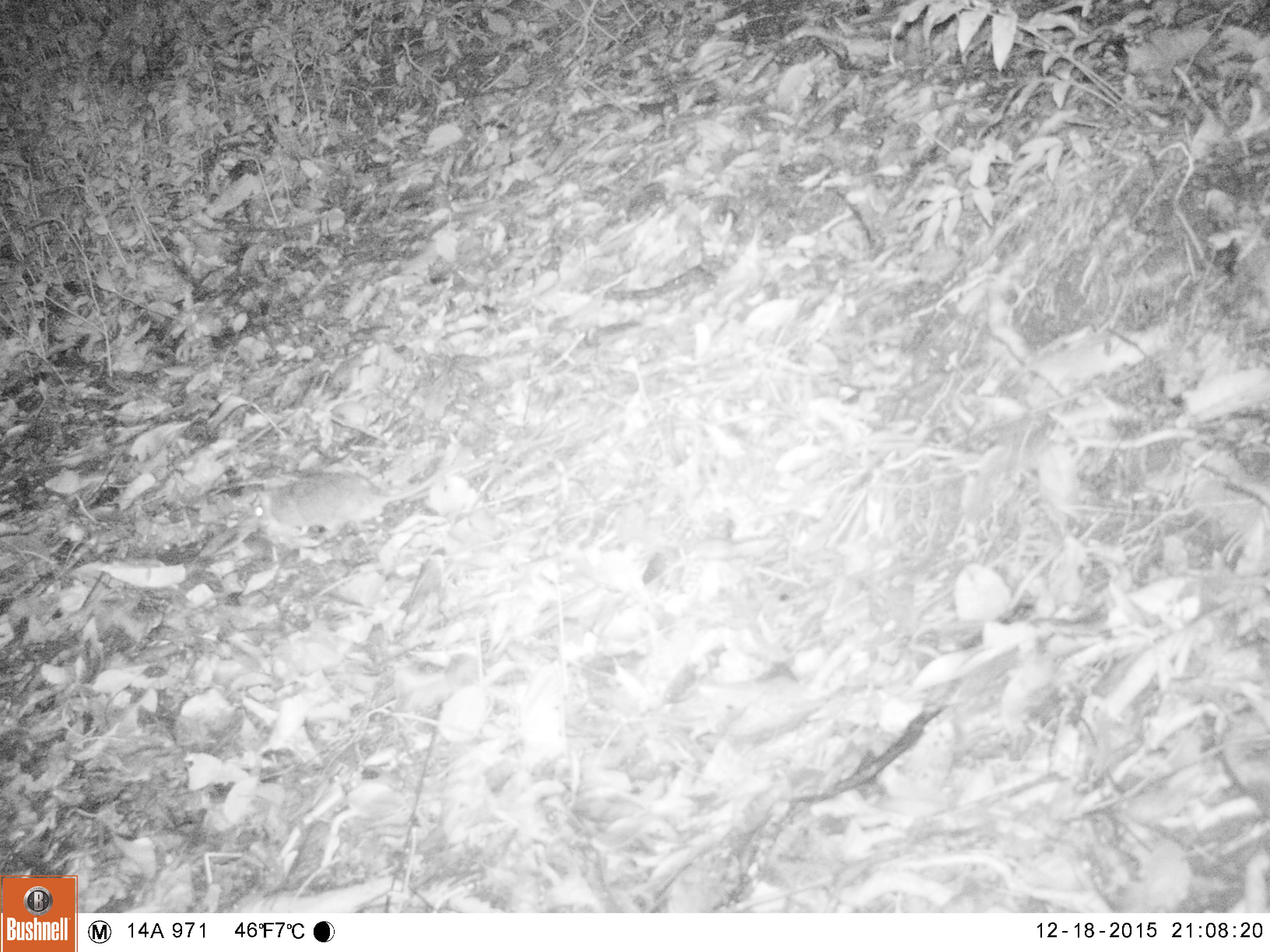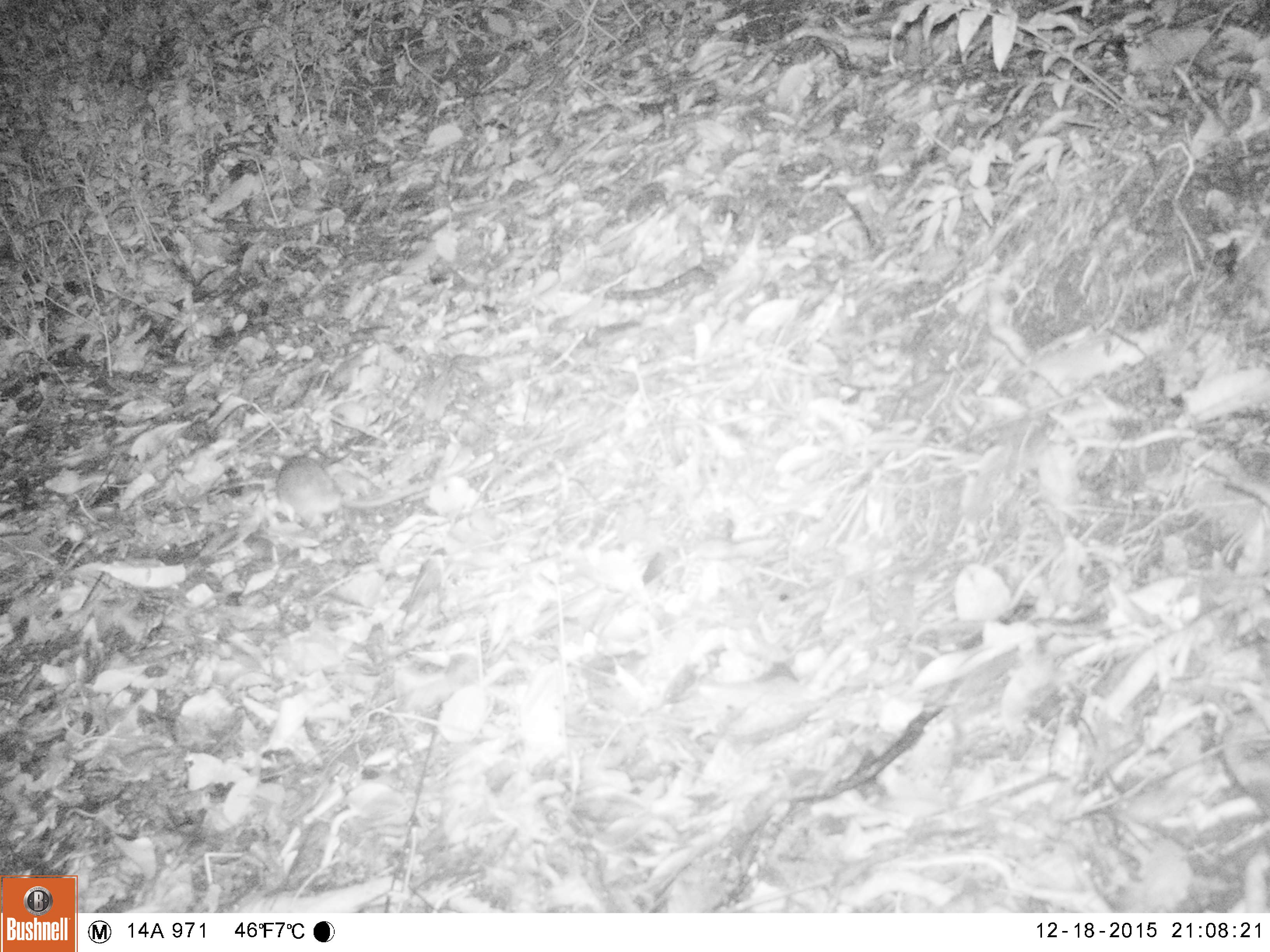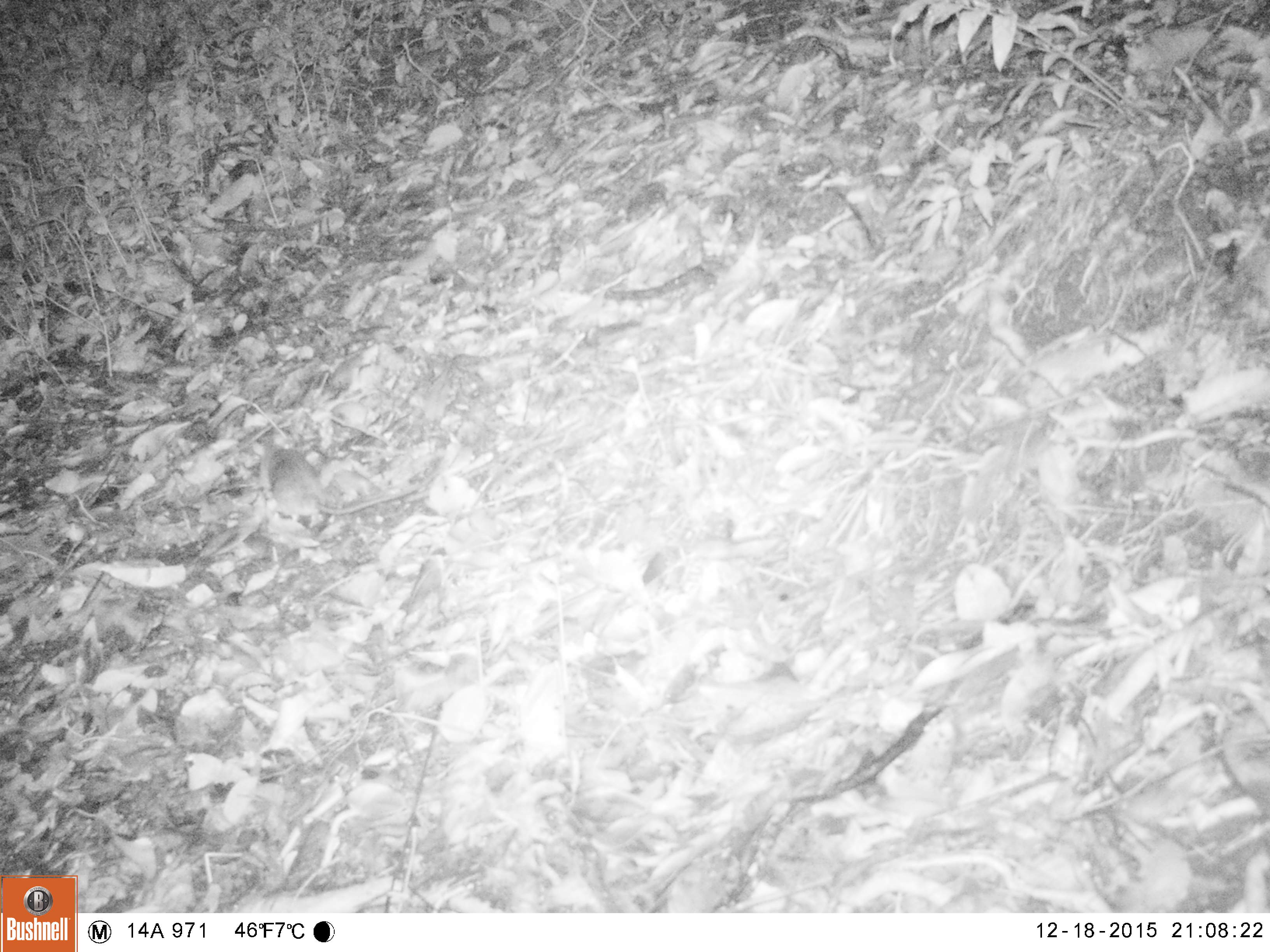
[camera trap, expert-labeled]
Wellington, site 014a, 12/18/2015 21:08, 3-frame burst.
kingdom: Animalia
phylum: Chordata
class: Mammalia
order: Rodentia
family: Muridae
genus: Rattus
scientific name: Rattus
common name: rat